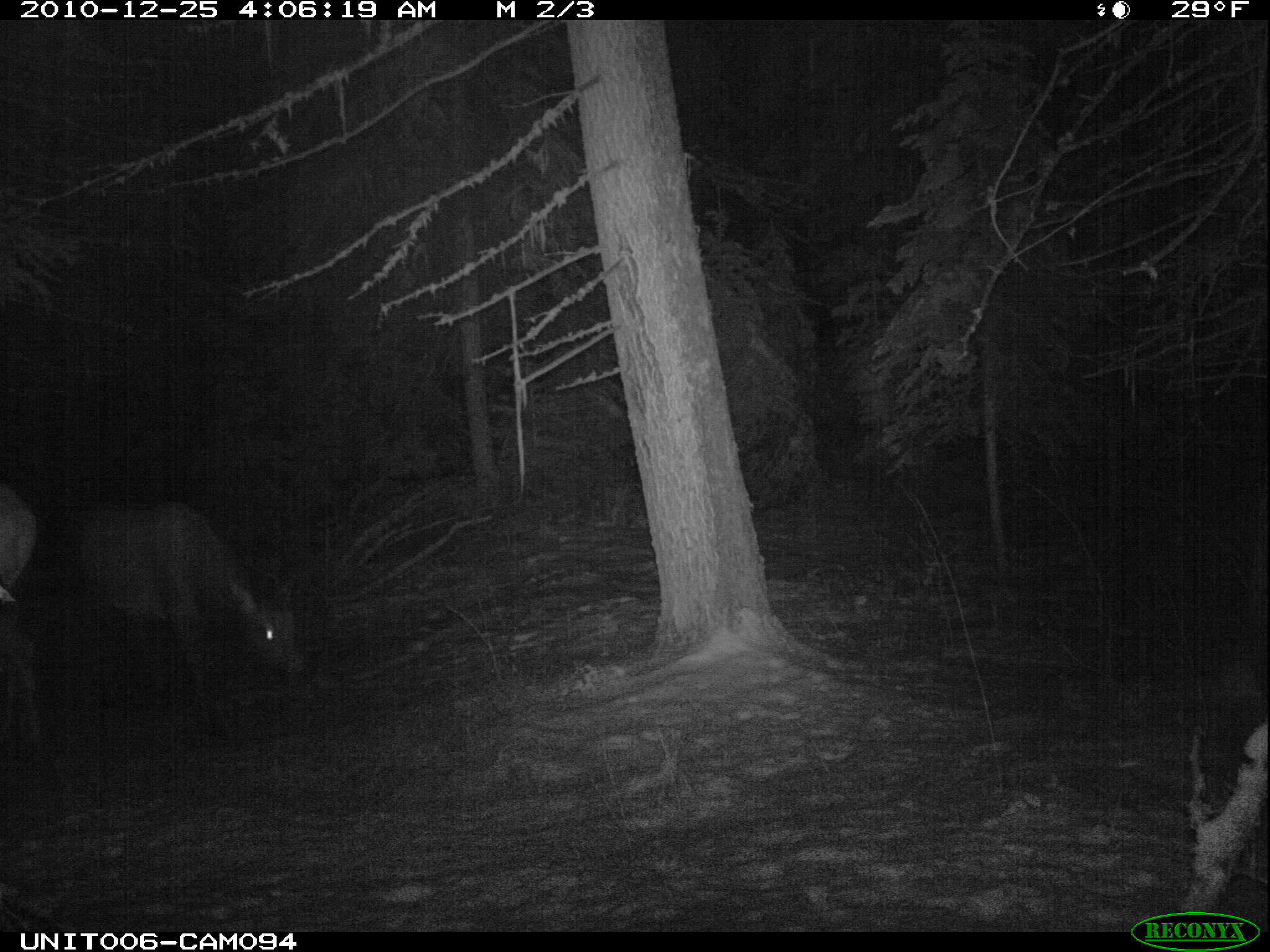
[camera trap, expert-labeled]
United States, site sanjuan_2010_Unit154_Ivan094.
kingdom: Animalia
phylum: Chordata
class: Mammalia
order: Artiodactyla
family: Cervidae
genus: Cervus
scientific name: Cervus elaphus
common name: red deer